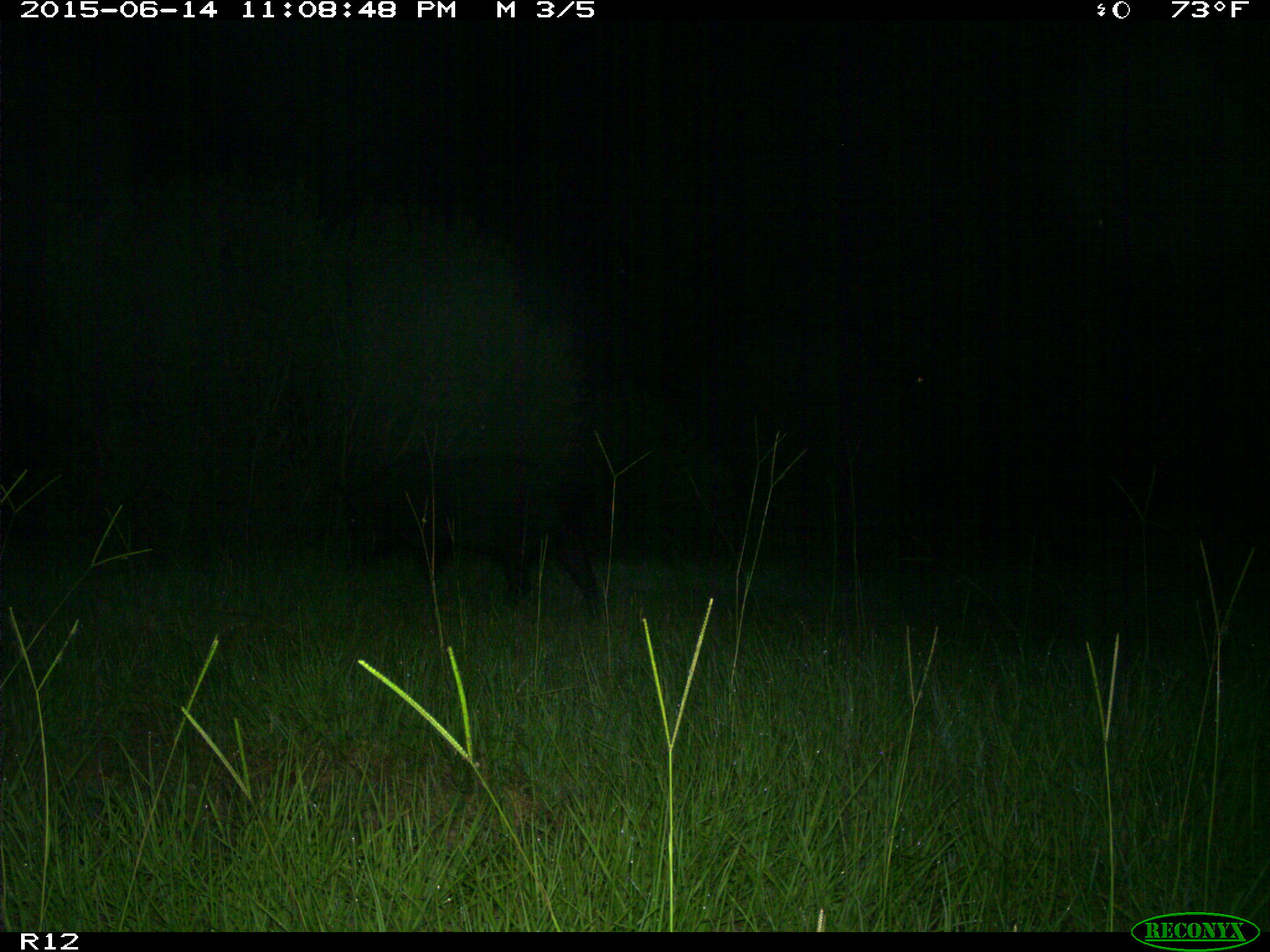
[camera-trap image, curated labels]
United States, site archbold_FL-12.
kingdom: Animalia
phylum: Chordata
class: Mammalia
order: Artiodactyla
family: Suidae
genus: Sus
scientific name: Sus scrofa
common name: wild boar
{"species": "Sus scrofa (wild boar)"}